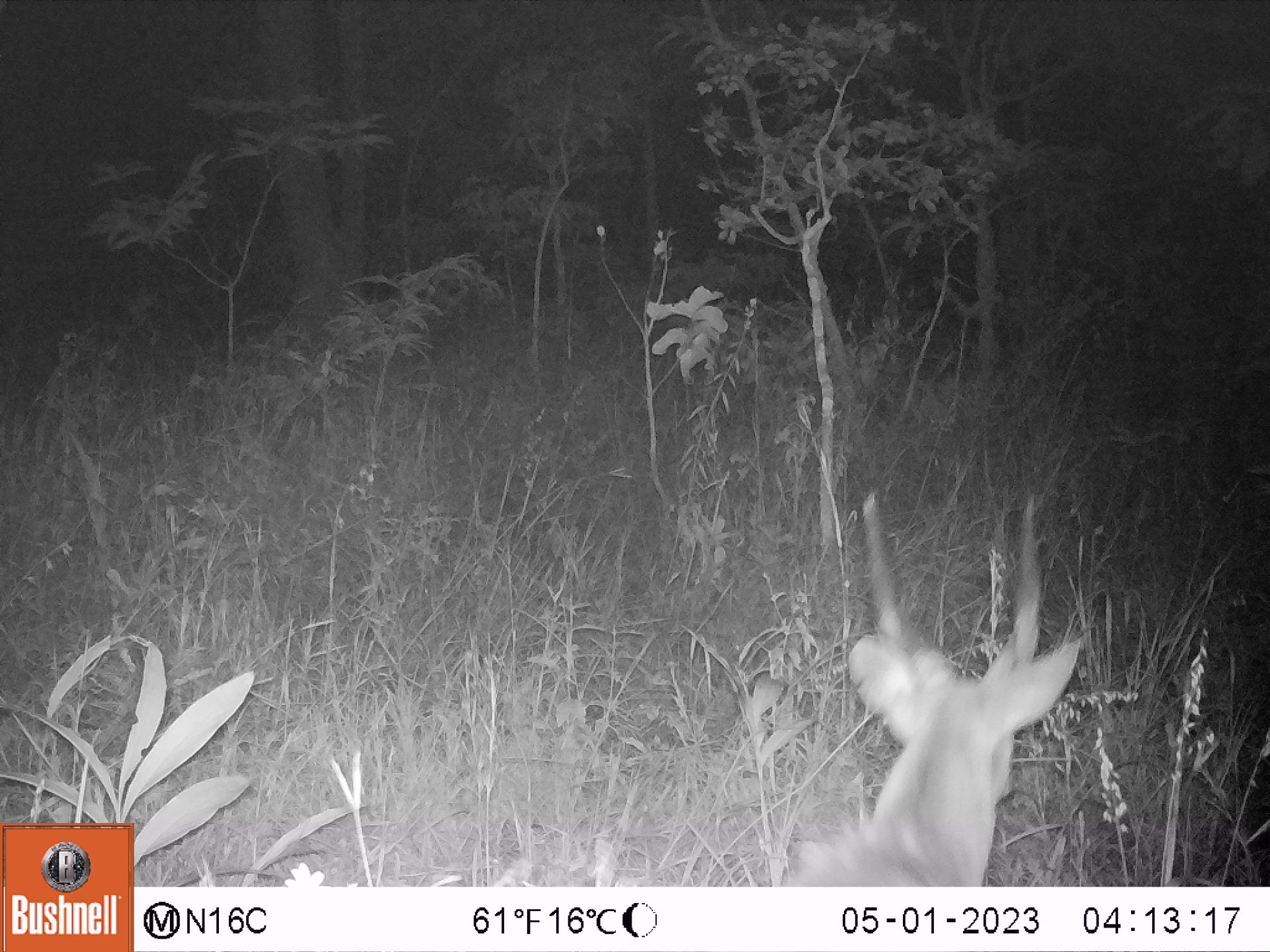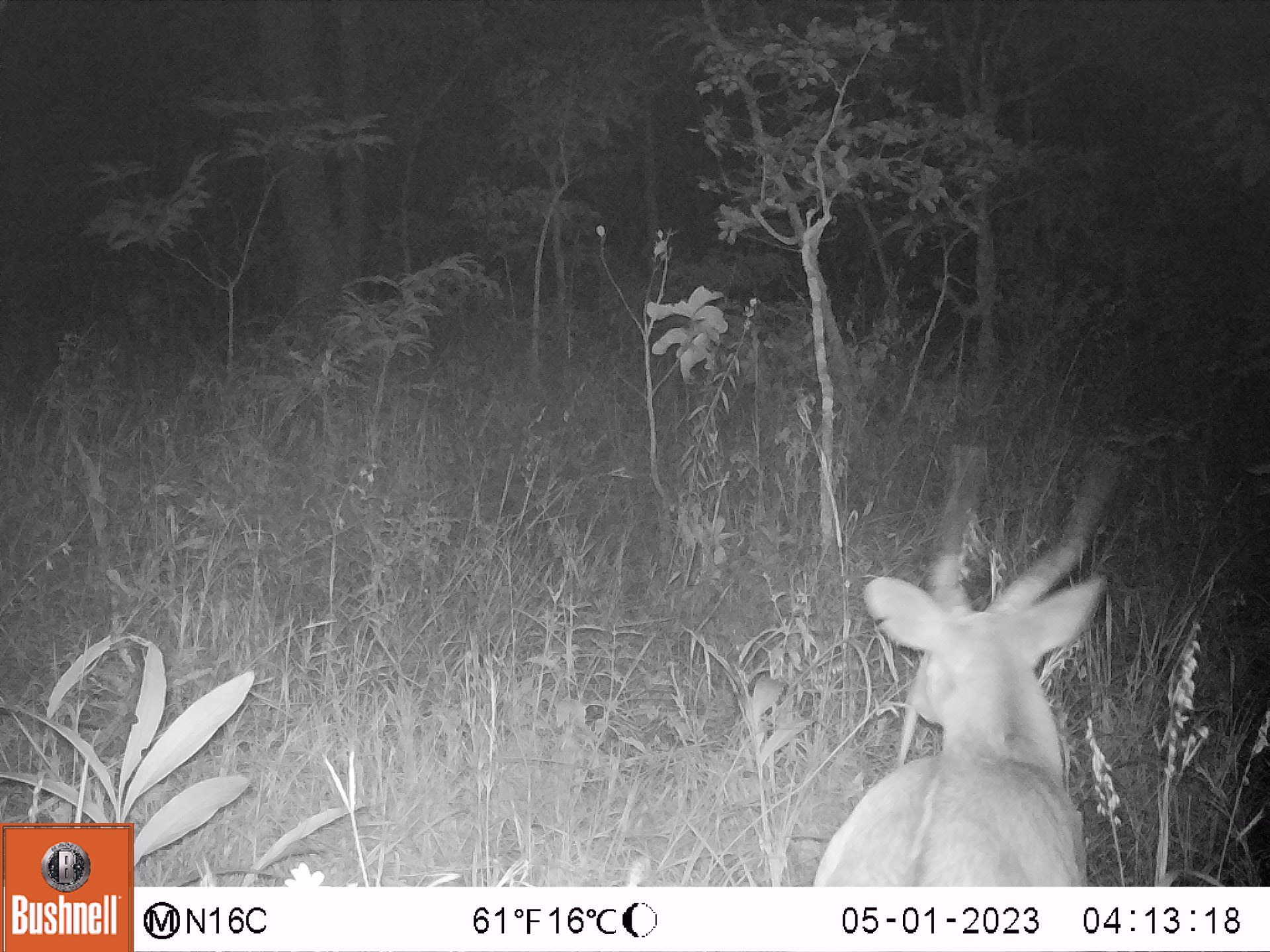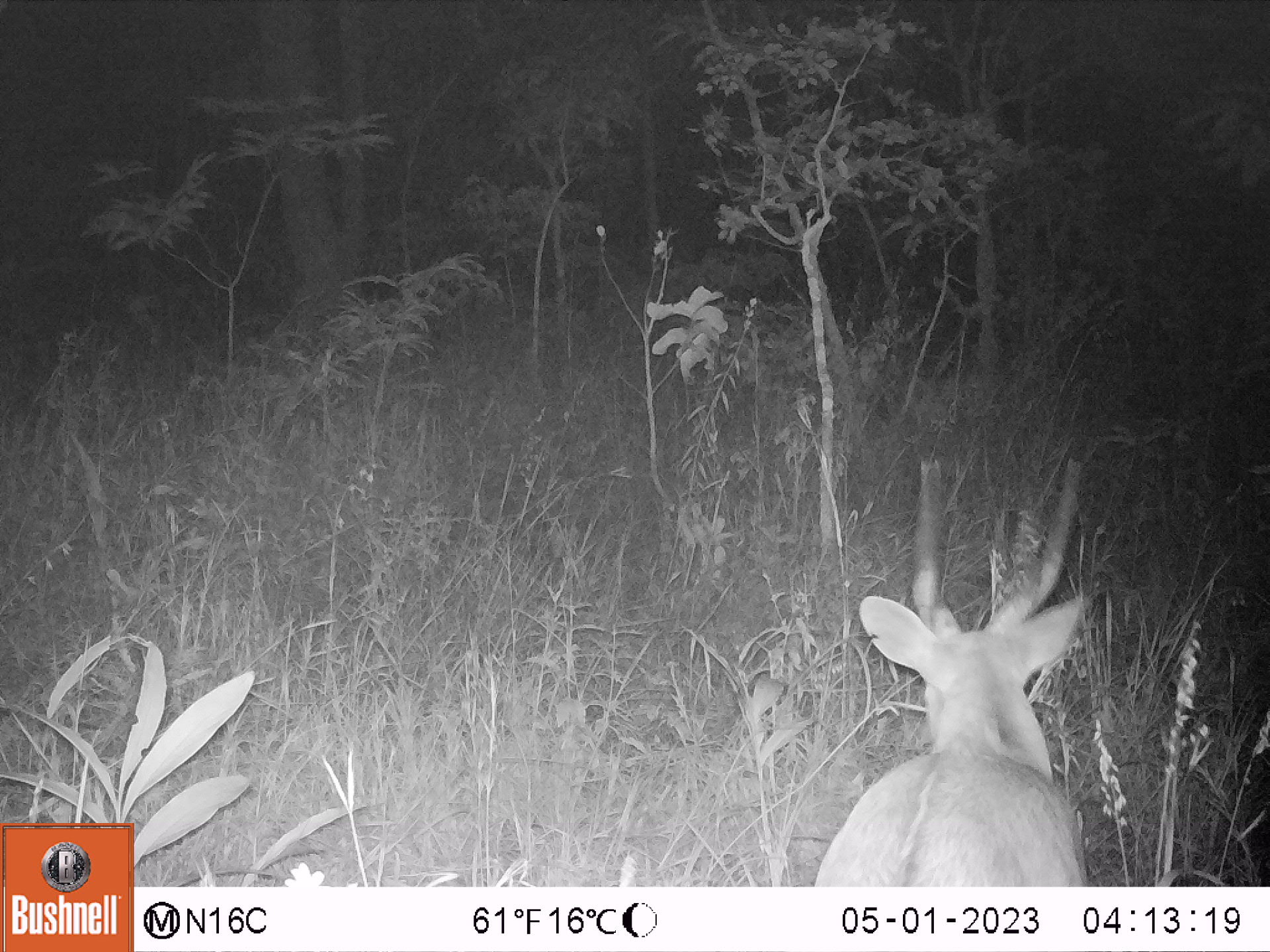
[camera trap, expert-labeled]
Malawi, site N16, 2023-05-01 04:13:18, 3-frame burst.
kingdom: Animalia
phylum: Chordata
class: Mammalia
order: Artiodactyla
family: Bovidae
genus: Tragelaphus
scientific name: Tragelaphus sylvaticus sylvaticus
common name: cape bushbuck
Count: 1.